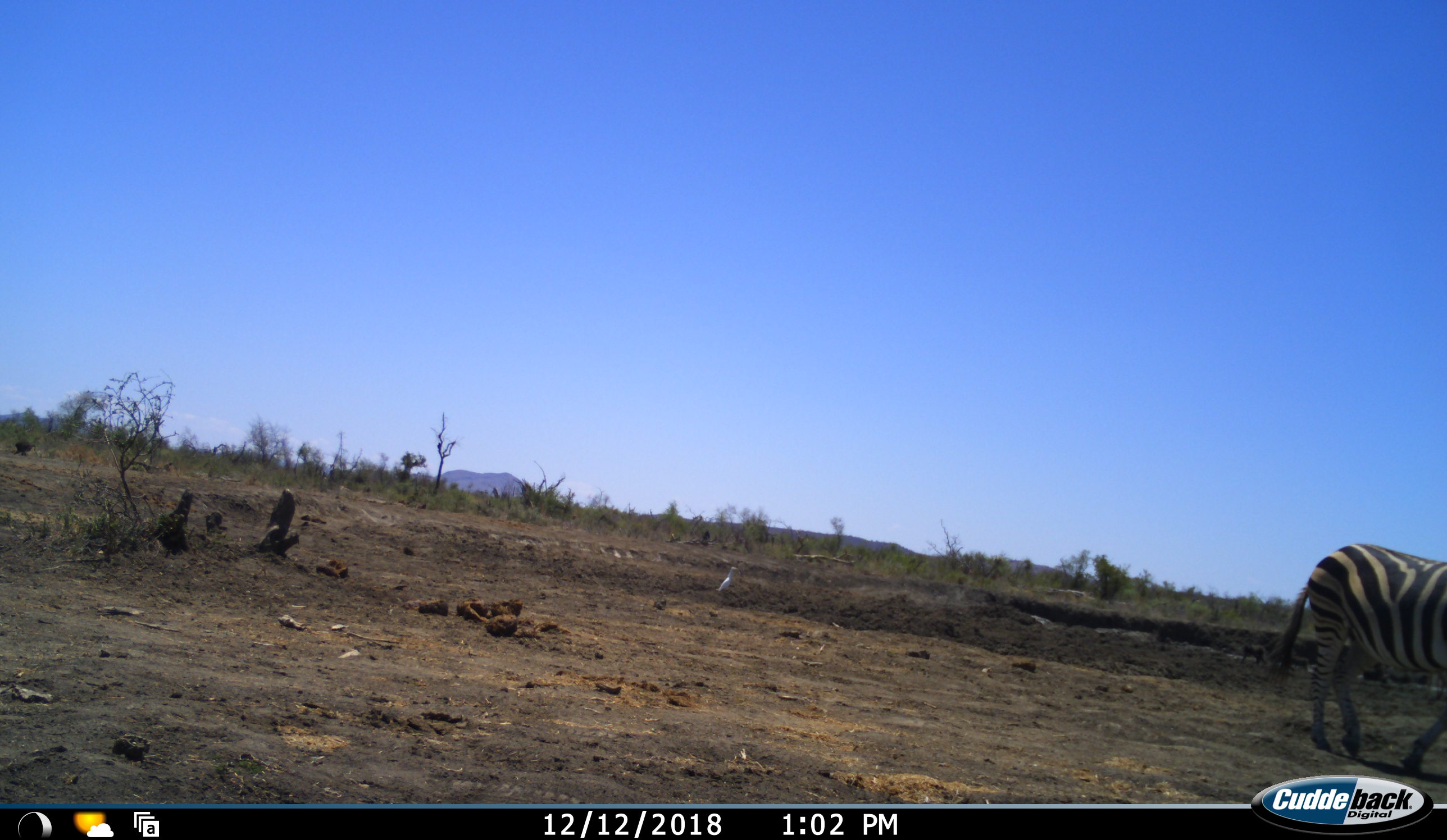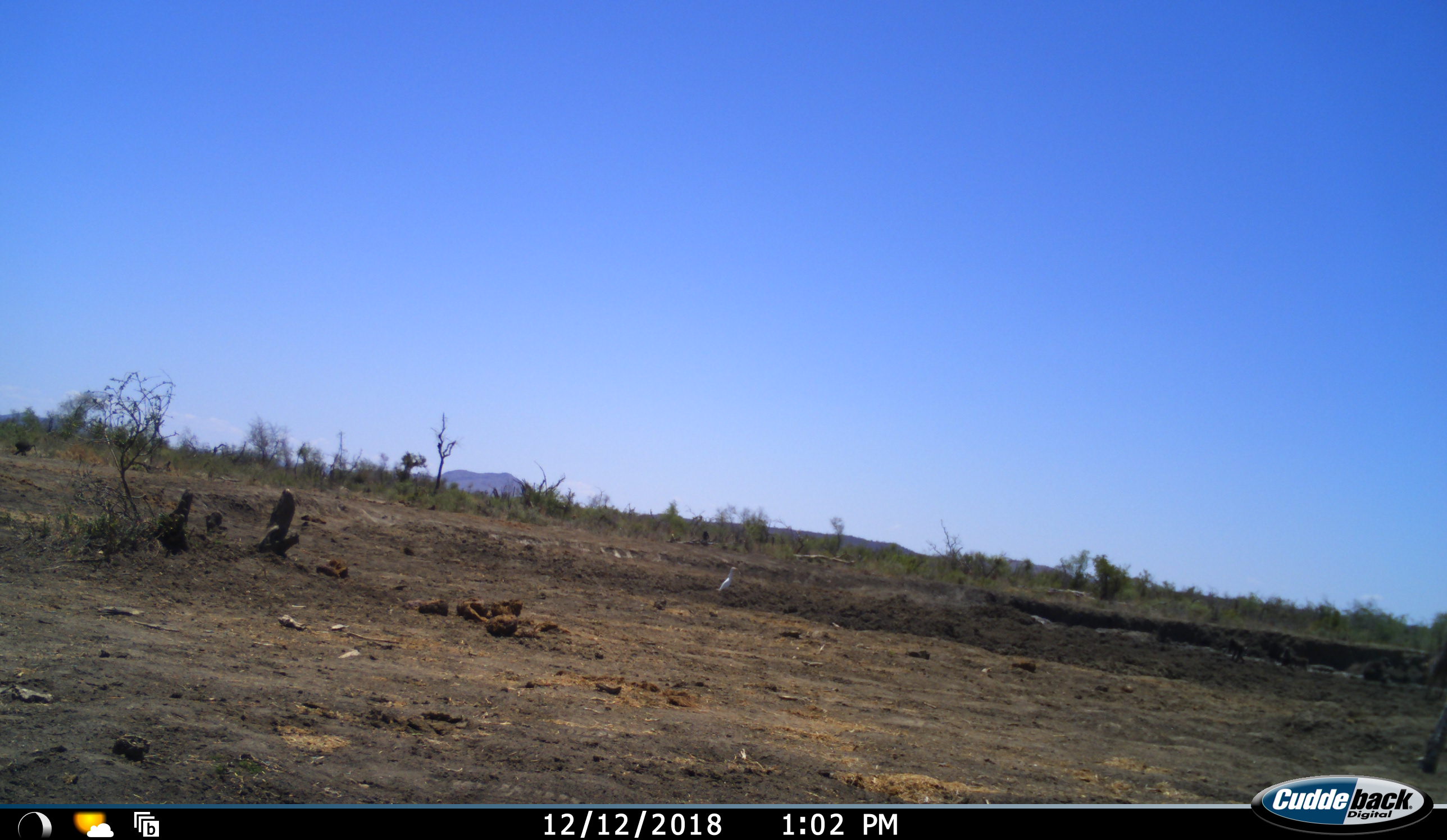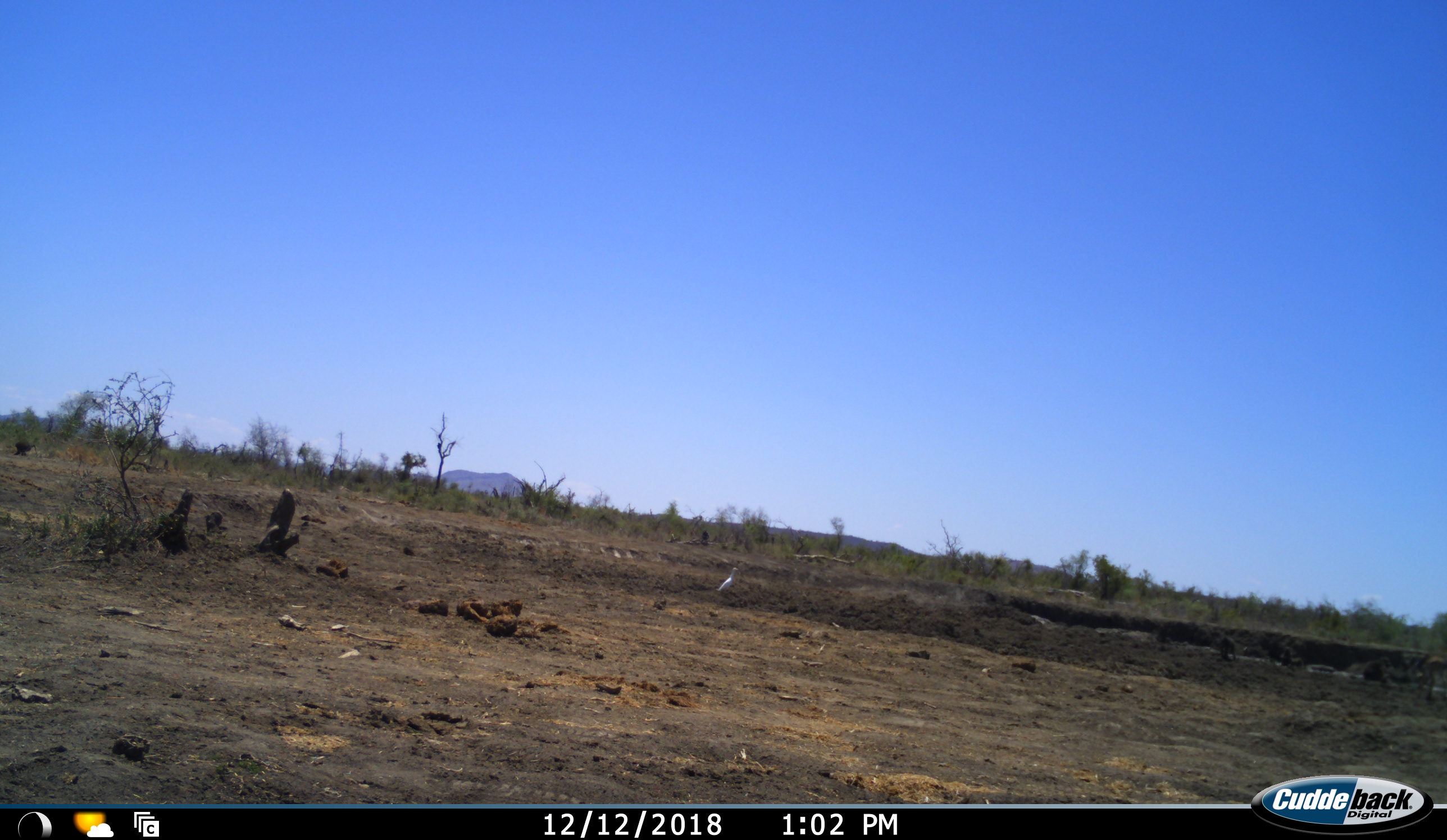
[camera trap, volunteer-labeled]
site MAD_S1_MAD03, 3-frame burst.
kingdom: Animalia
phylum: Chordata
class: Mammalia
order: Primates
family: Cercopithecidae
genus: Papio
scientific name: Papio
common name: baboon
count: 6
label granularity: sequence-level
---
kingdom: Animalia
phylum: Chordata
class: Mammalia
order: Perissodactyla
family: Equidae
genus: Equus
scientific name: Equus quagga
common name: plains zebra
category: zebraplains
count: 1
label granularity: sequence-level